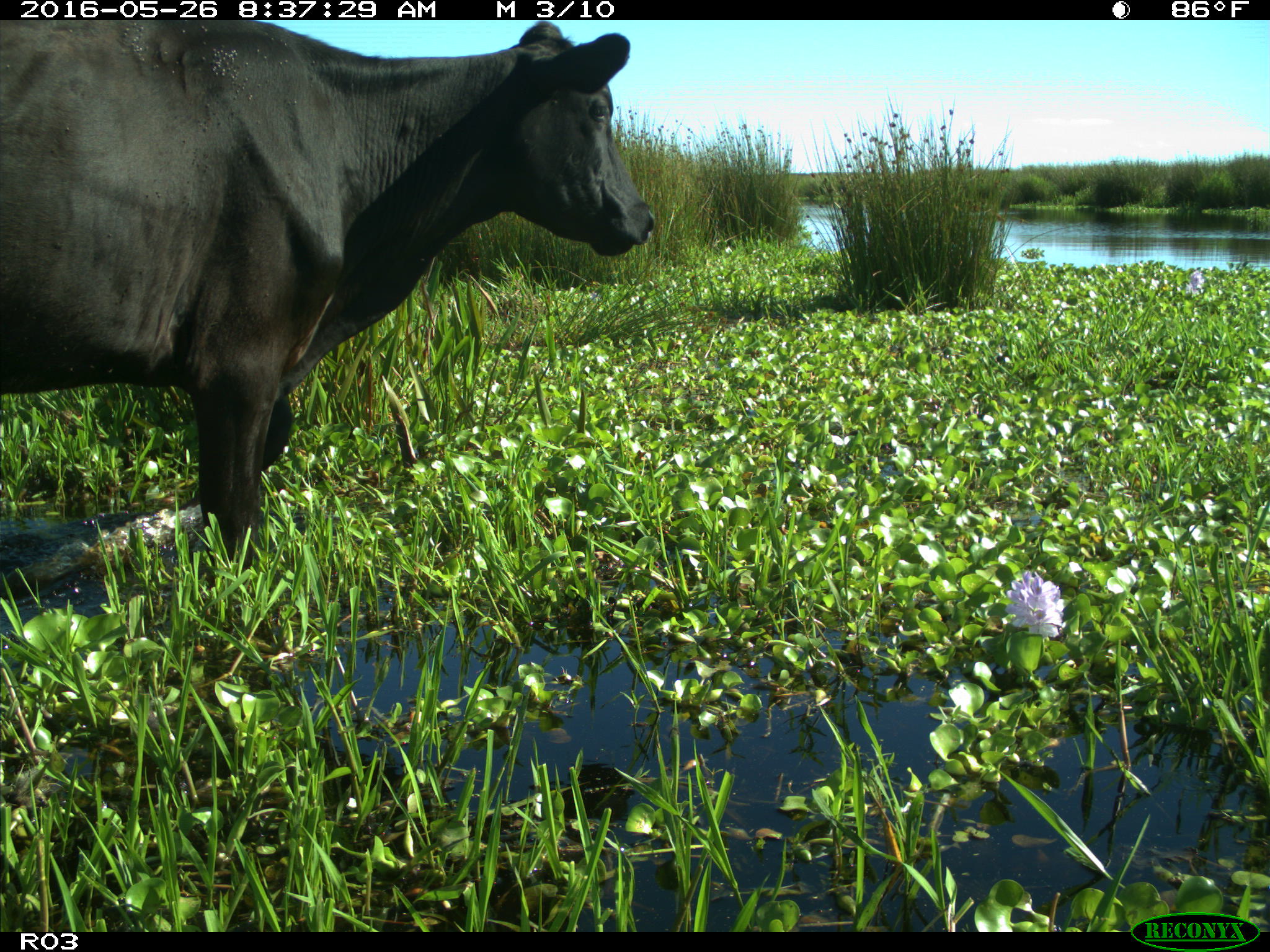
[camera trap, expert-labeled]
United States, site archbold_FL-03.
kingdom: Animalia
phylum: Chordata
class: Mammalia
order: Artiodactyla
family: Bovidae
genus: Bos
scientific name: Bos taurus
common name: domestic cow